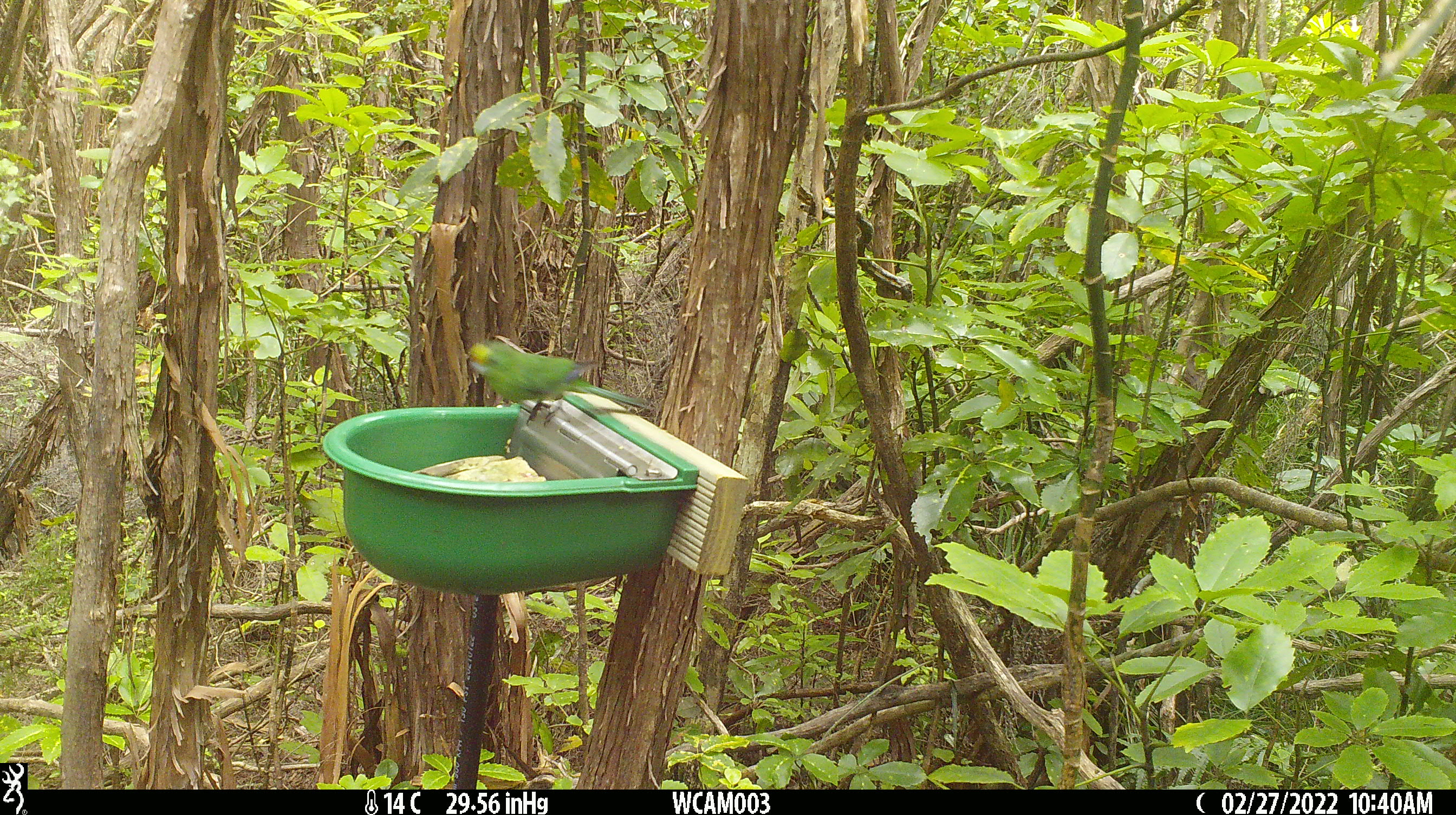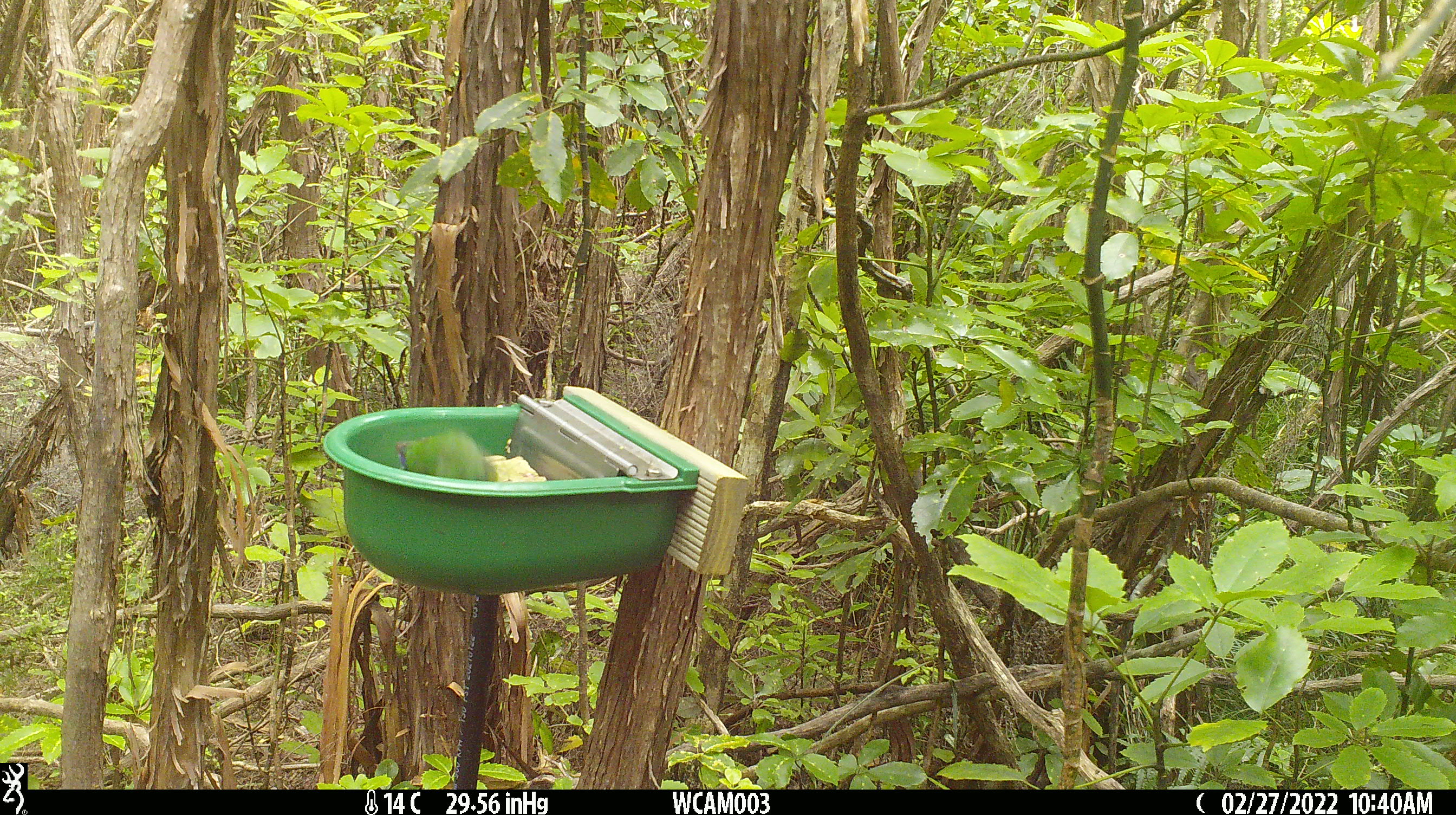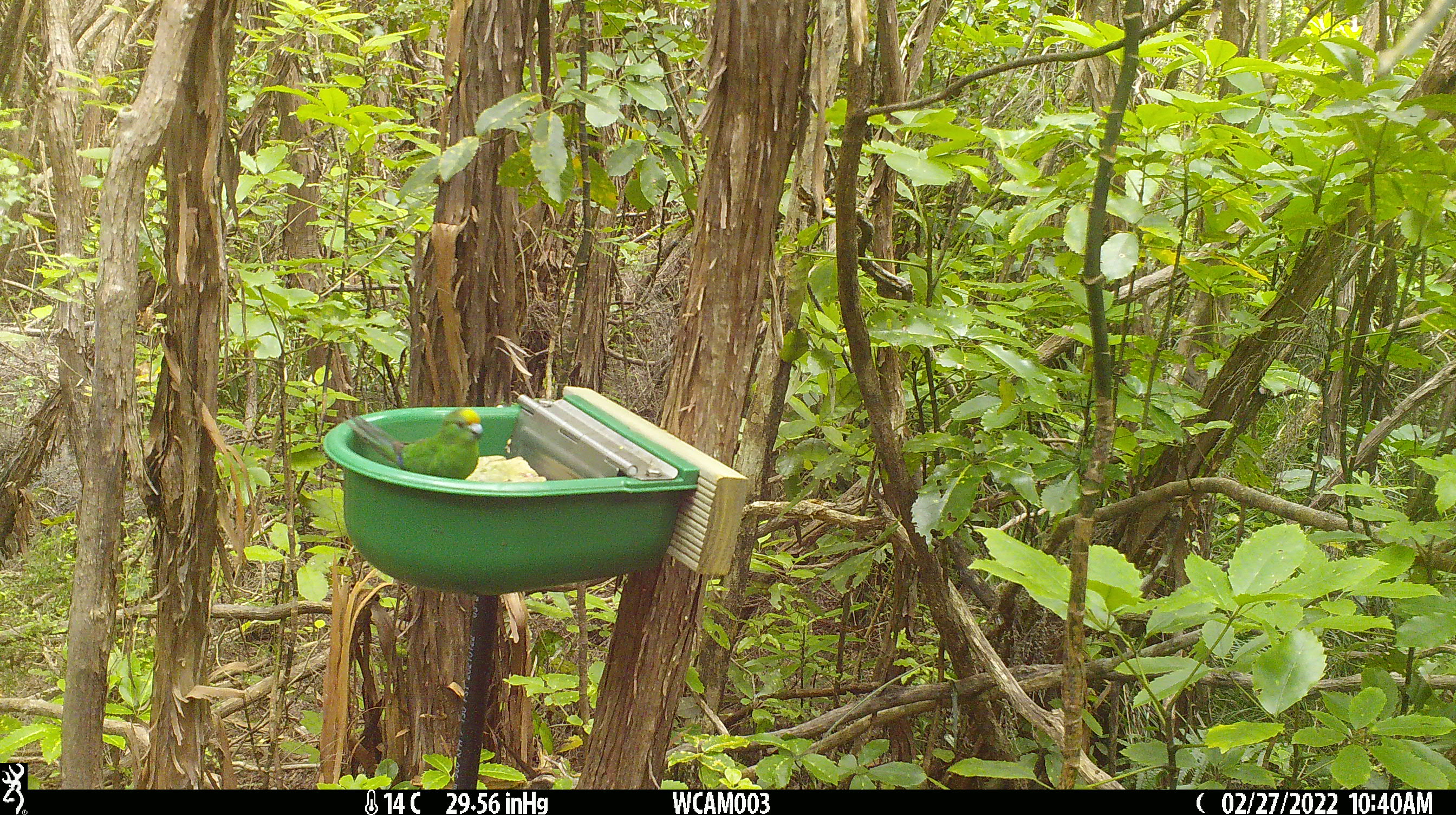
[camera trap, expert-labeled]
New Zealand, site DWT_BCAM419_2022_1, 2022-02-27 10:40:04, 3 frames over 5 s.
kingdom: Animalia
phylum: Chordata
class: Aves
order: Psittaciformes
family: Psittaculidae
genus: Cyanoramphus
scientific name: Cyanoramphus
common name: parakeet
Parakeet (Cyanoramphus).